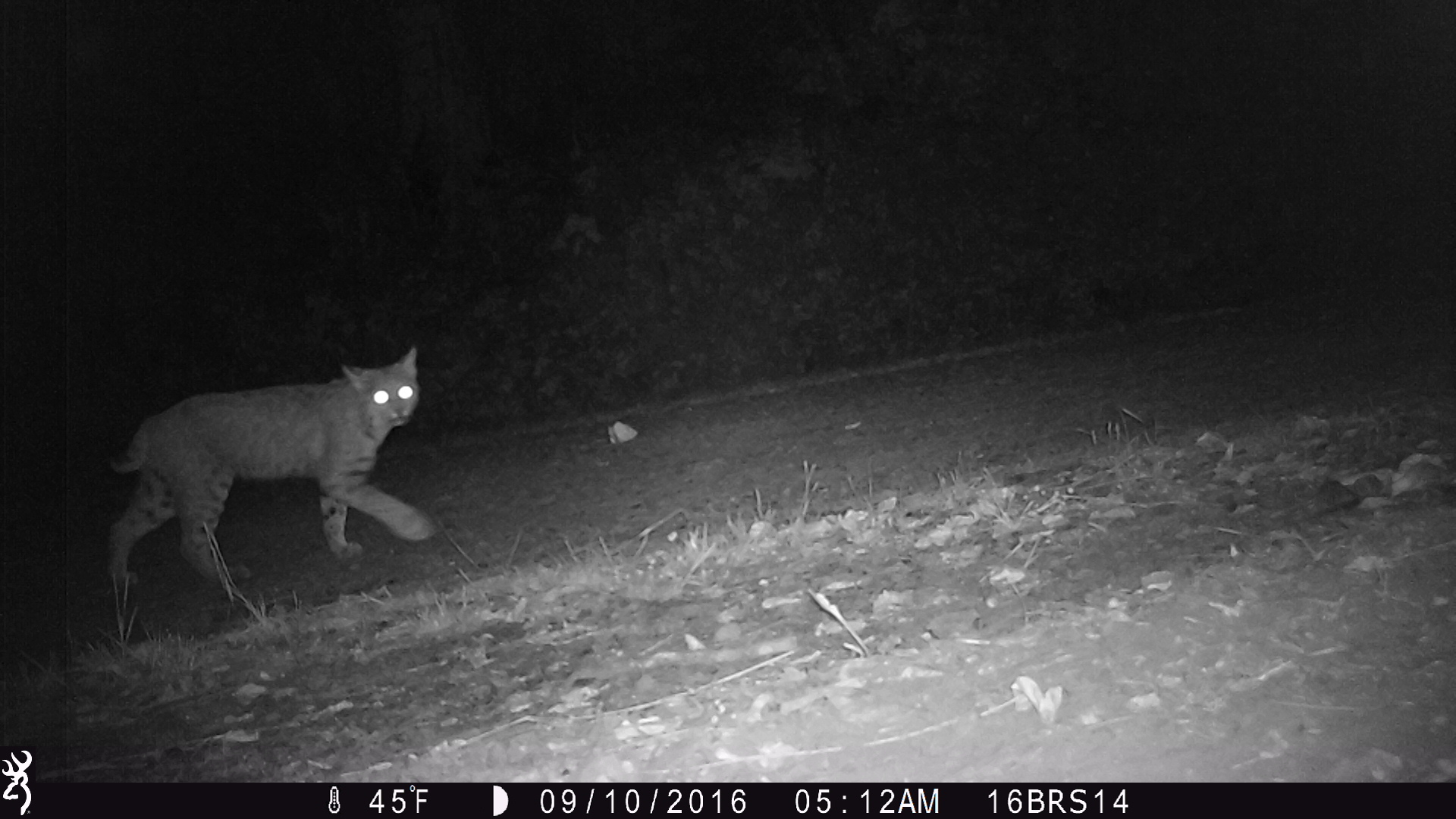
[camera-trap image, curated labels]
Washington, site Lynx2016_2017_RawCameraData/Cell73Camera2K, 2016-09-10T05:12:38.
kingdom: Animalia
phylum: Chordata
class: Mammalia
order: Carnivora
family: Felidae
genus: Lynx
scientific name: Lynx rufus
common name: bobcat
Lynx rufus (bobcat). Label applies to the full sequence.